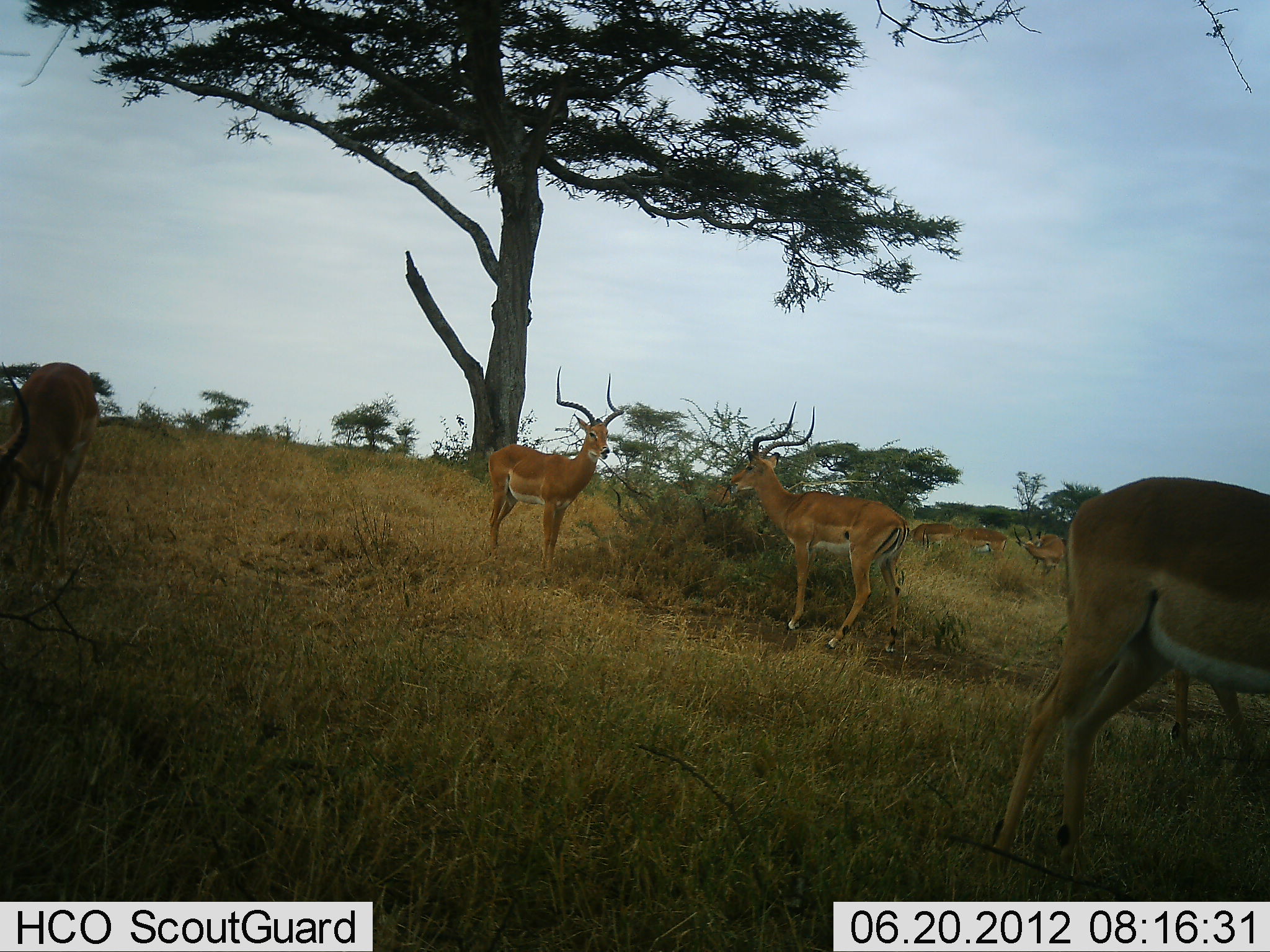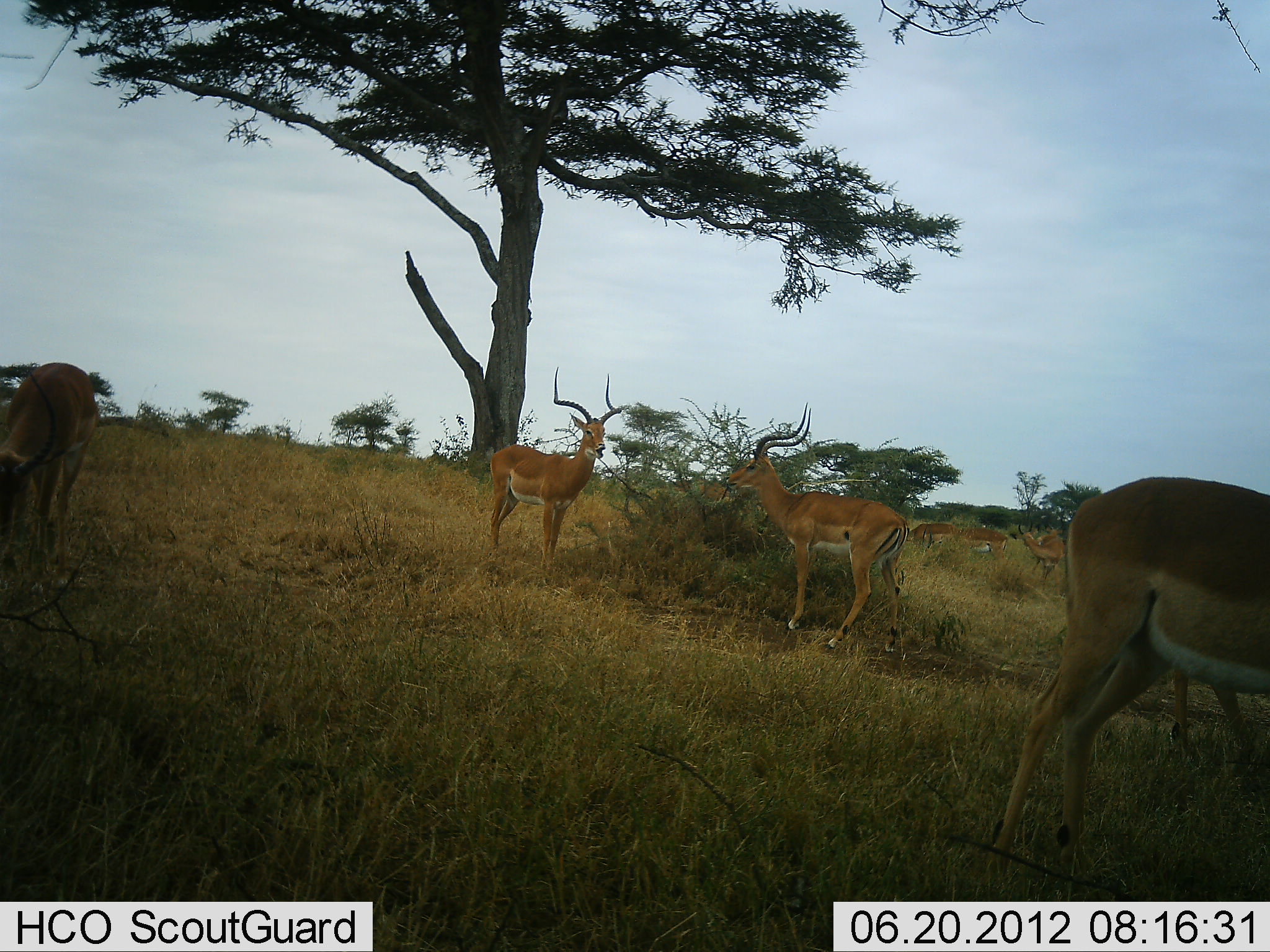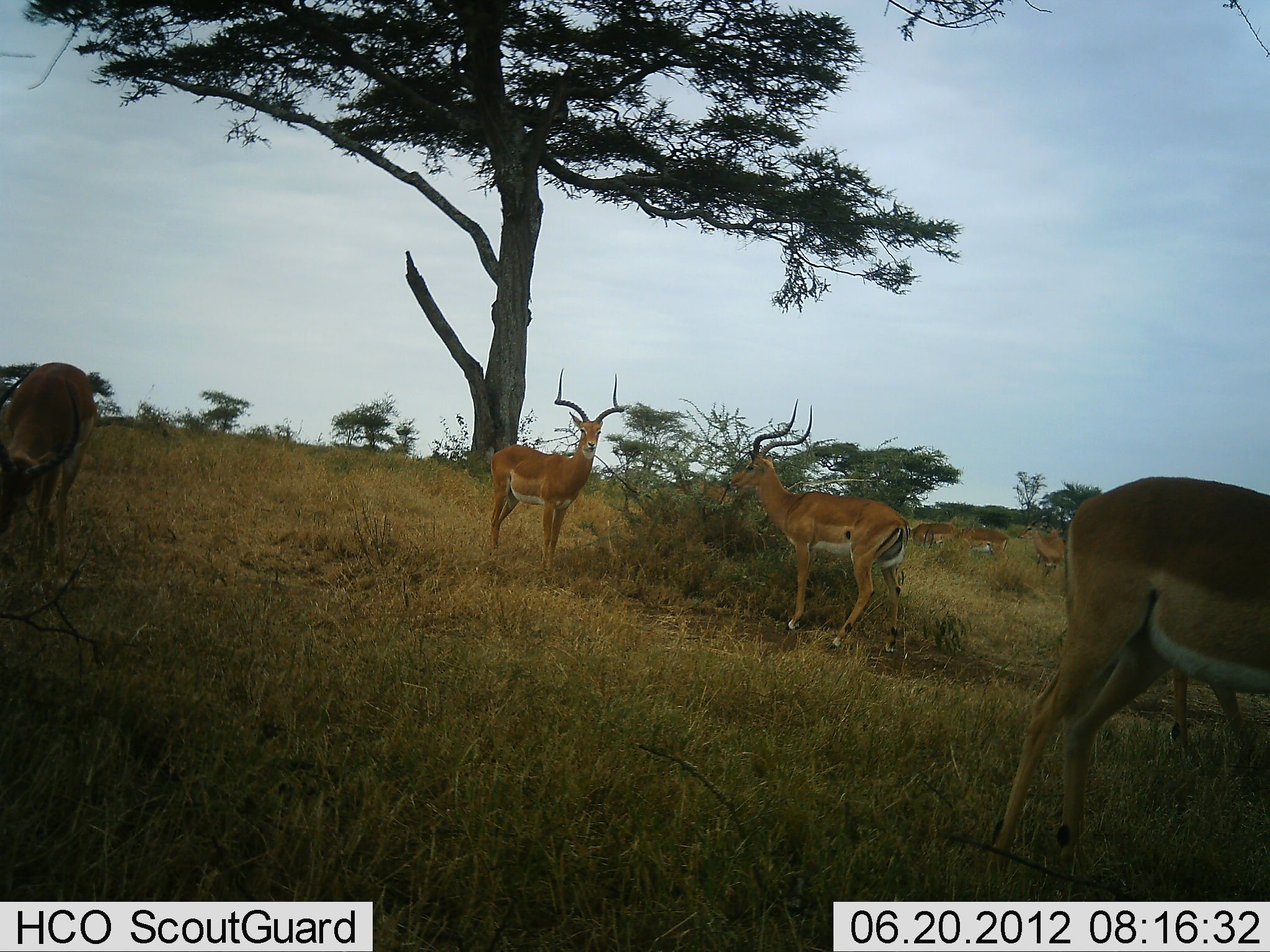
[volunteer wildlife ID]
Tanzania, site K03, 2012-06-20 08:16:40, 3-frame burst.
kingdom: Animalia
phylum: Chordata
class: Mammalia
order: Artiodactyla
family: Bovidae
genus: Aepyceros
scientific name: Aepyceros melampus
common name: impala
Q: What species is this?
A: Impala (Aepyceros melampus).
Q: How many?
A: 8.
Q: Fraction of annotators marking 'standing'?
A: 90%.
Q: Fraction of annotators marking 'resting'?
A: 0%.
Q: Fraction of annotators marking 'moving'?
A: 10%.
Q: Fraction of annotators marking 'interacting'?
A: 20%.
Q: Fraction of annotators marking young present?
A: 0%.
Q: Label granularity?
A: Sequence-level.